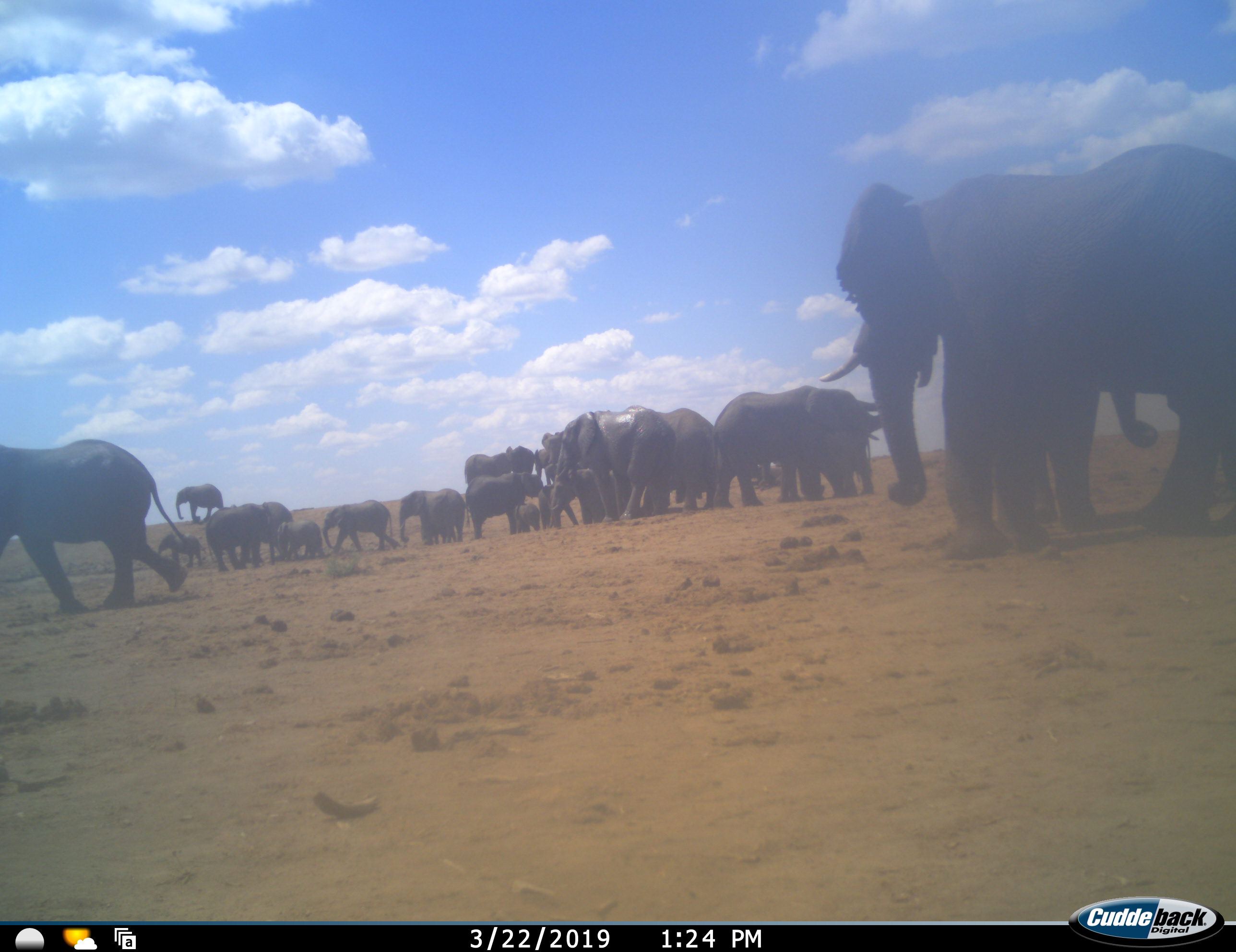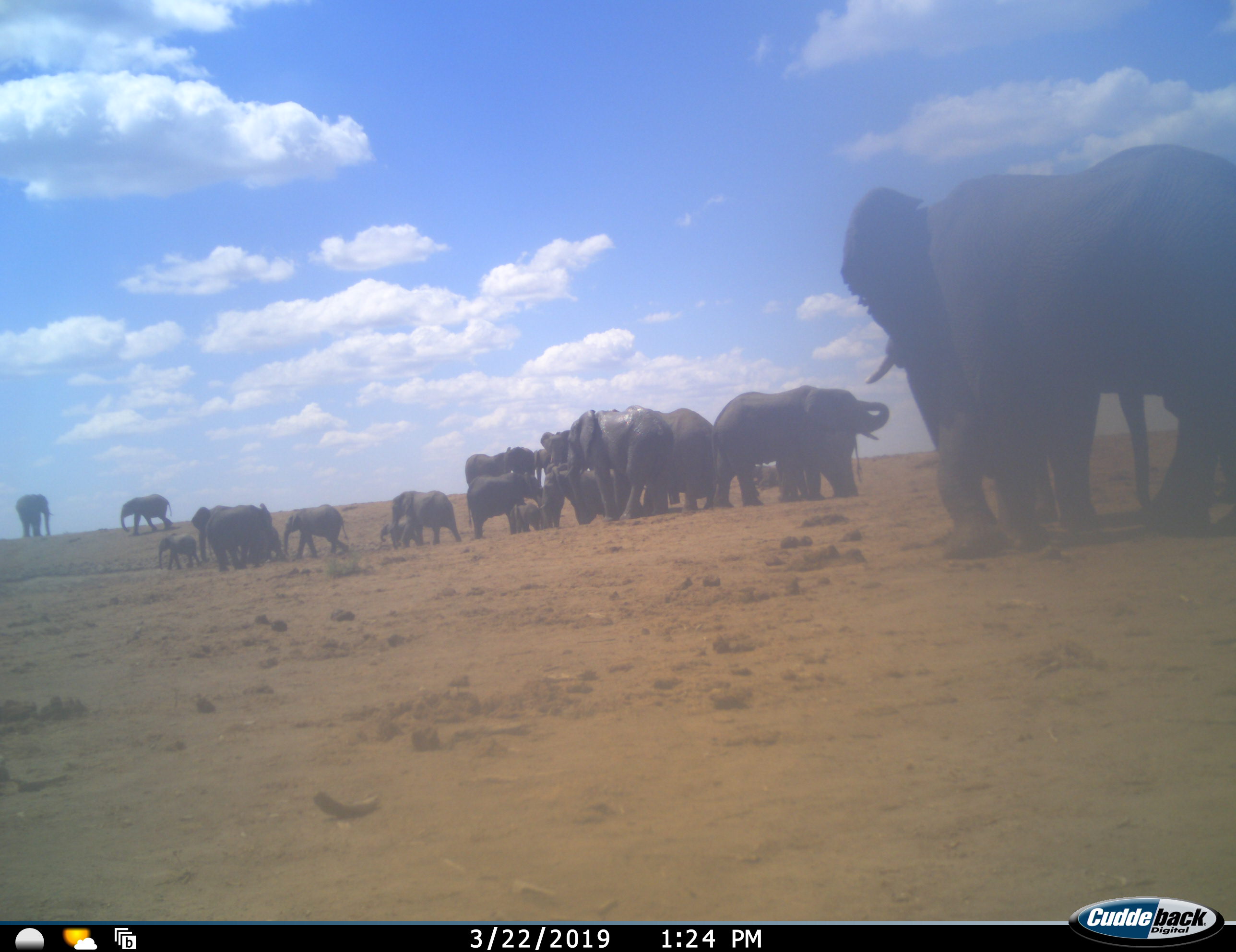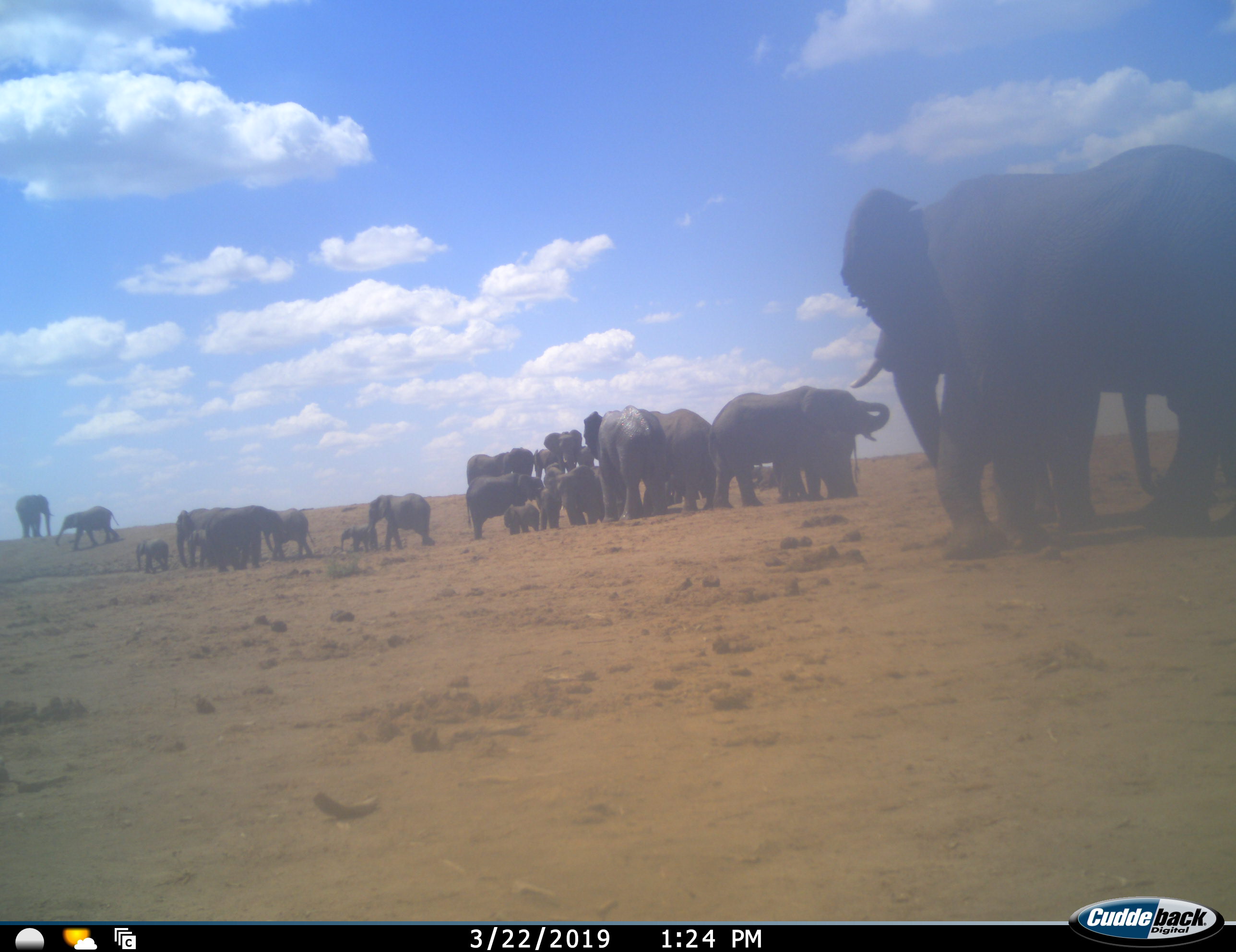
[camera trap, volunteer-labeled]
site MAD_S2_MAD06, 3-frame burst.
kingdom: Animalia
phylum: Chordata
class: Mammalia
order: Proboscidea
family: Elephantidae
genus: Loxodonta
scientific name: Loxodonta africana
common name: african bush elephant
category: elephant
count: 11-50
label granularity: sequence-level